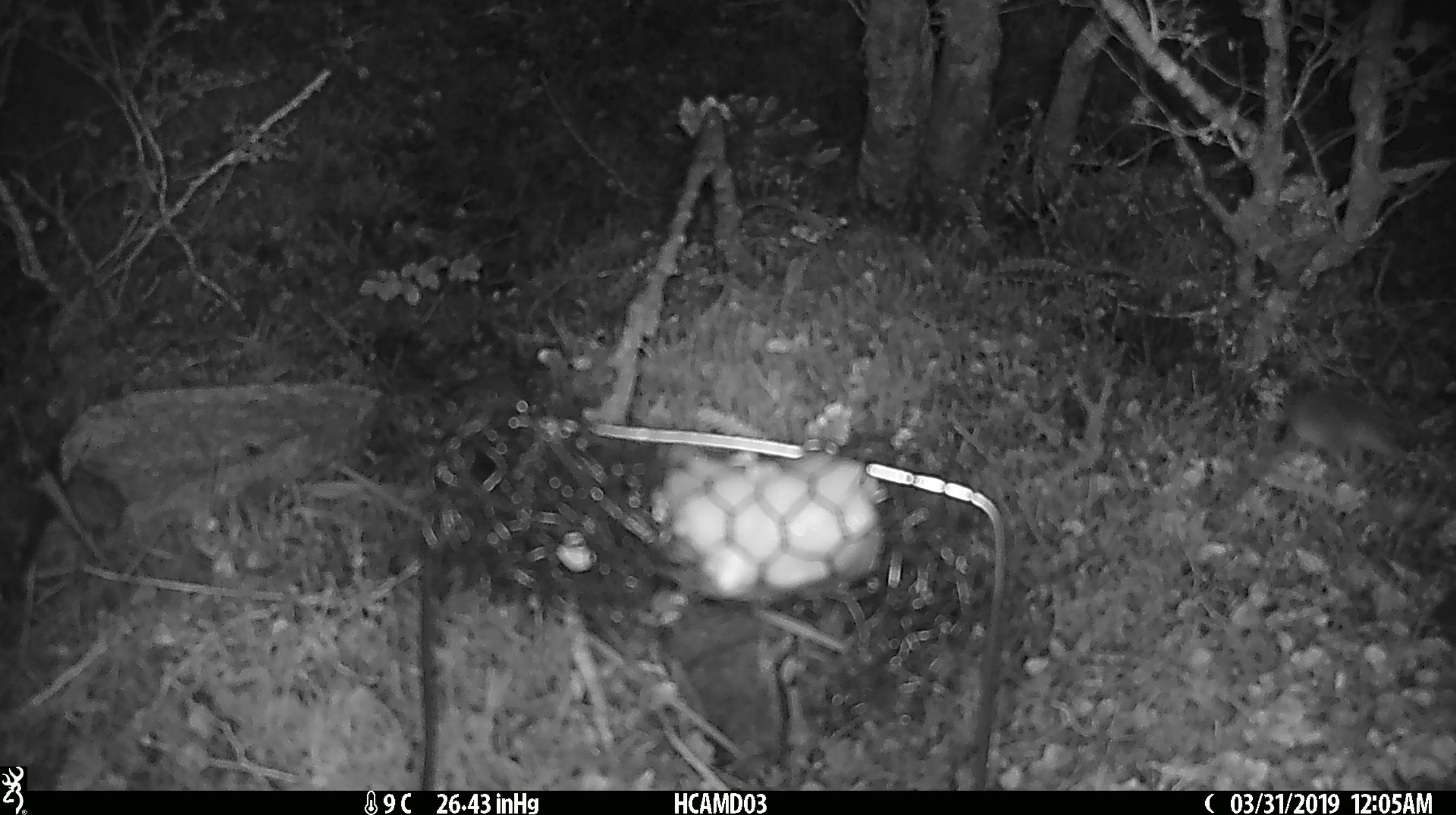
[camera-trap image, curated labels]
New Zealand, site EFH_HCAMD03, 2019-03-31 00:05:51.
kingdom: Animalia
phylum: Chordata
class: Mammalia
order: Rodentia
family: Muridae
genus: Mus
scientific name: Mus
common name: mouse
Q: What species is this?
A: Mouse (Mus).